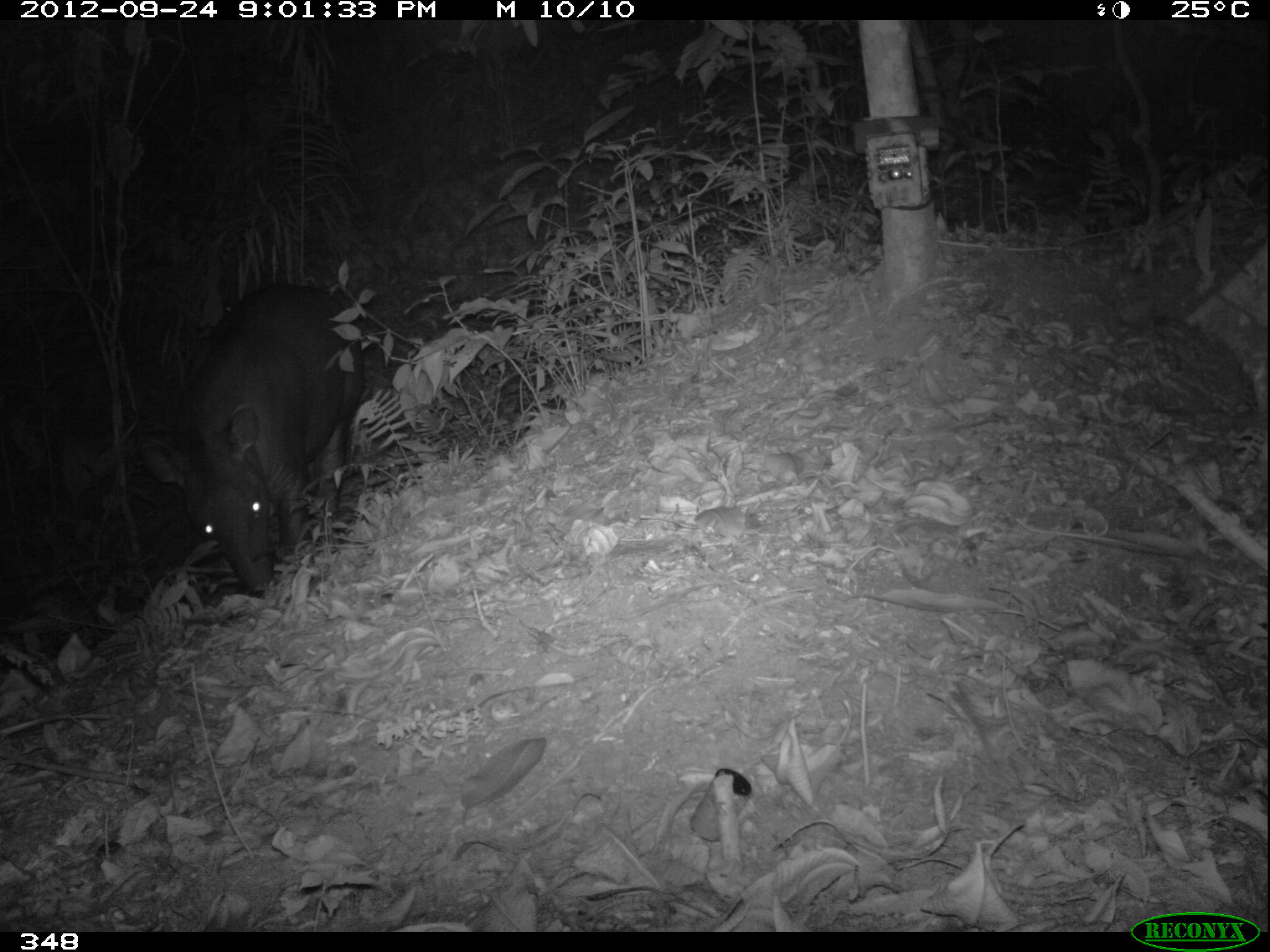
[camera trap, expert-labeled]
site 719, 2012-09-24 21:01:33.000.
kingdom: Animalia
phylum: Chordata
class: Mammalia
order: Perissodactyla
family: Tapiridae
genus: Tapirus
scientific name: Tapirus terrestris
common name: south american tapir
Tapirus terrestris (south american tapir).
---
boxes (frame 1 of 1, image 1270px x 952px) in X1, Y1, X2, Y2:
tapirus terrestris: 138, 280, 365, 590